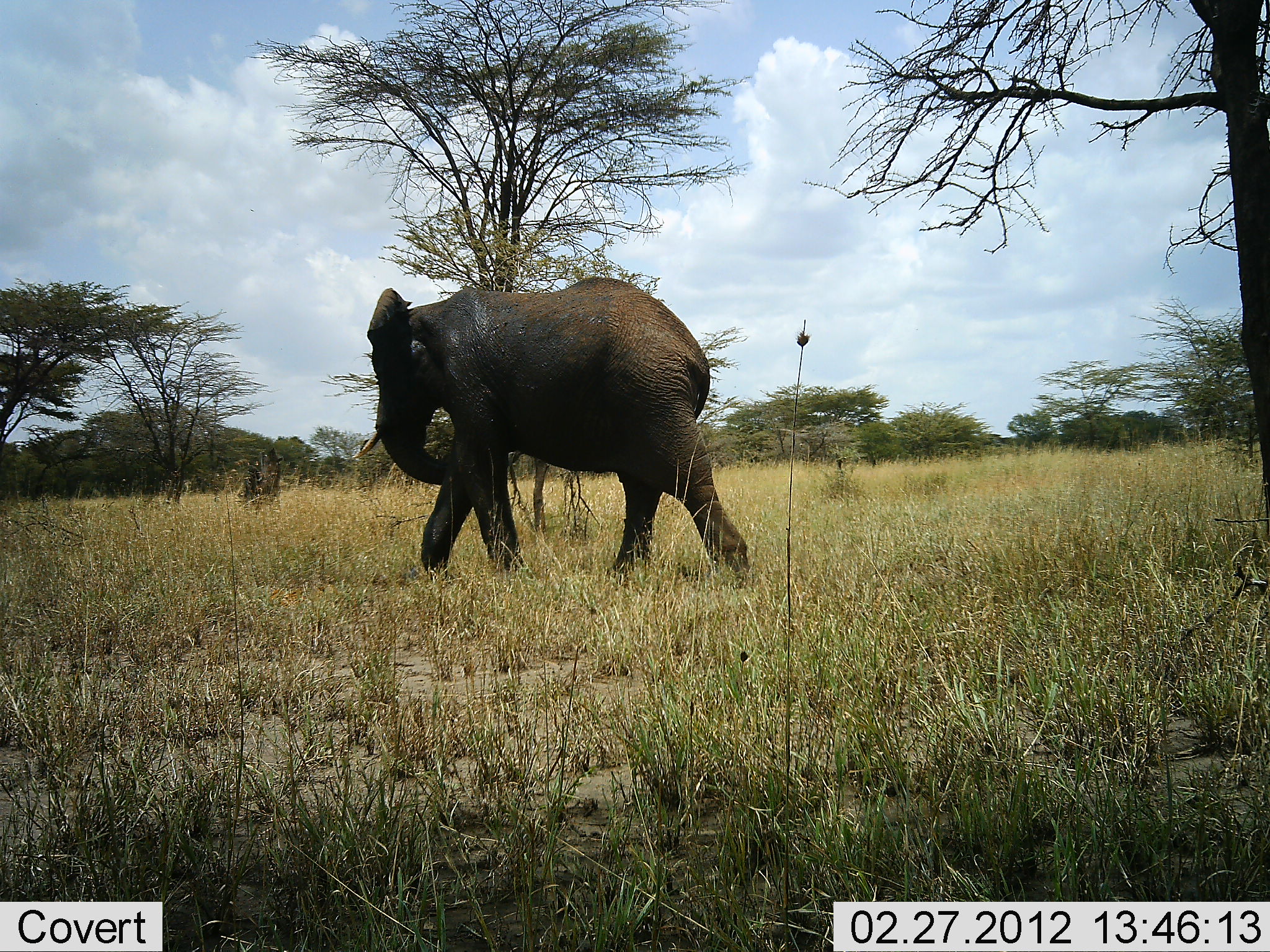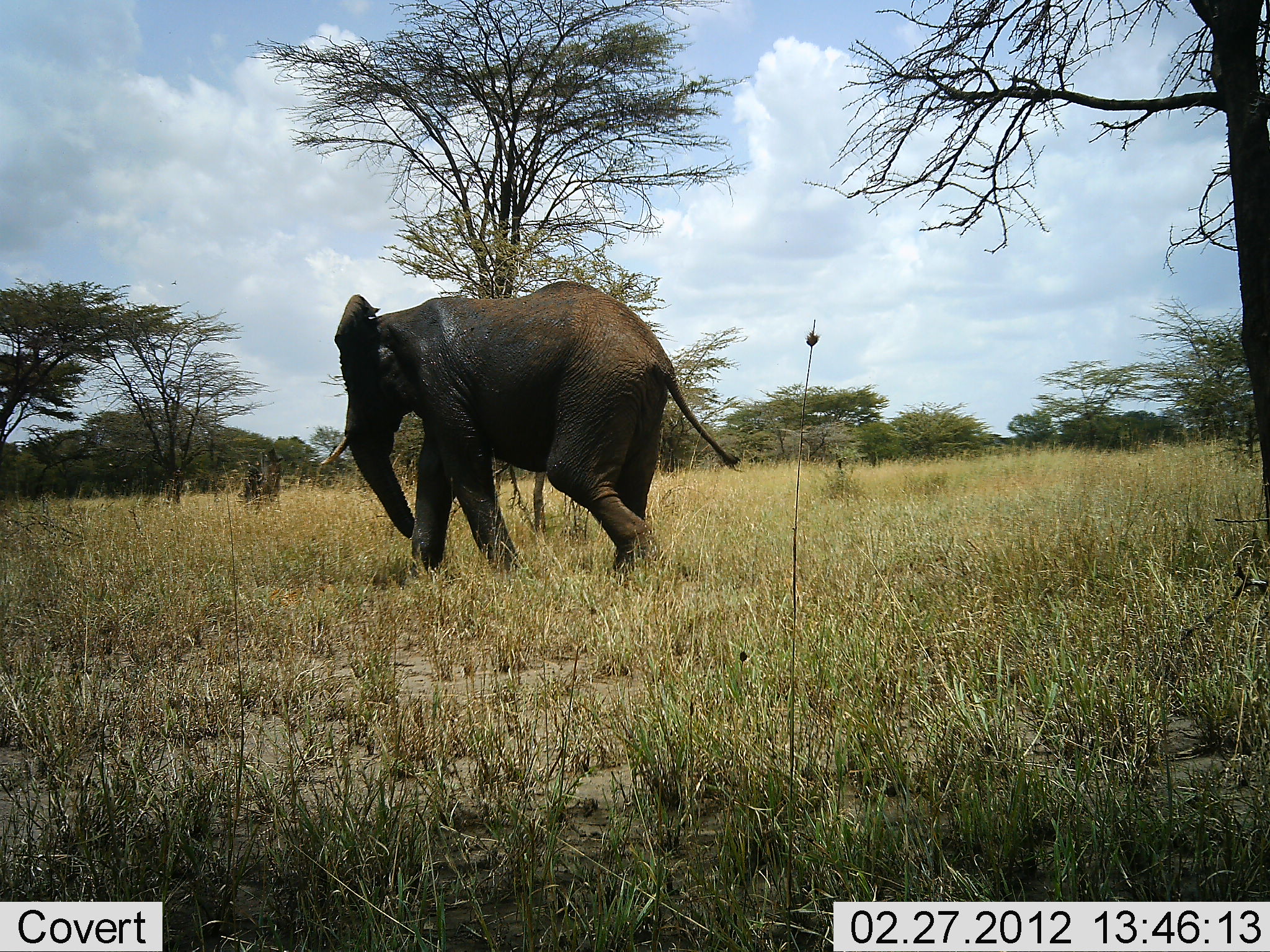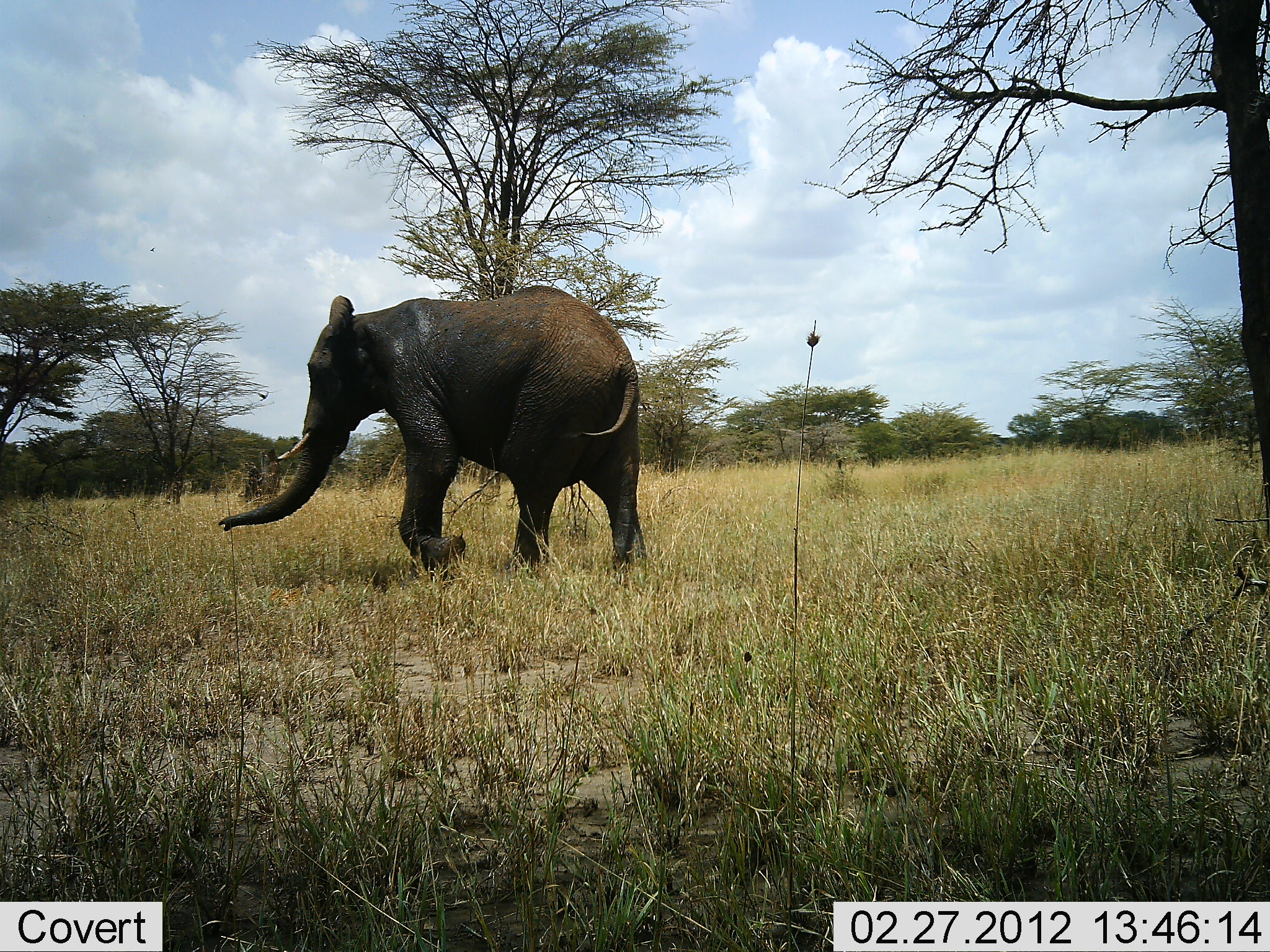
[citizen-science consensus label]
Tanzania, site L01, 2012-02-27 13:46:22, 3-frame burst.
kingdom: Animalia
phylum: Chordata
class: Mammalia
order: Proboscidea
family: Elephantidae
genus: Loxodonta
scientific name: Loxodonta africana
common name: african bush elephant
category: elephant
Elephant (african bush elephant) (Loxodonta africana), count 1. Behavior (volunteer vote fractions): standing 4%, resting 0%, moving 100%, interacting 0%. Young present (vote fraction): 11%. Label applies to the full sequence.